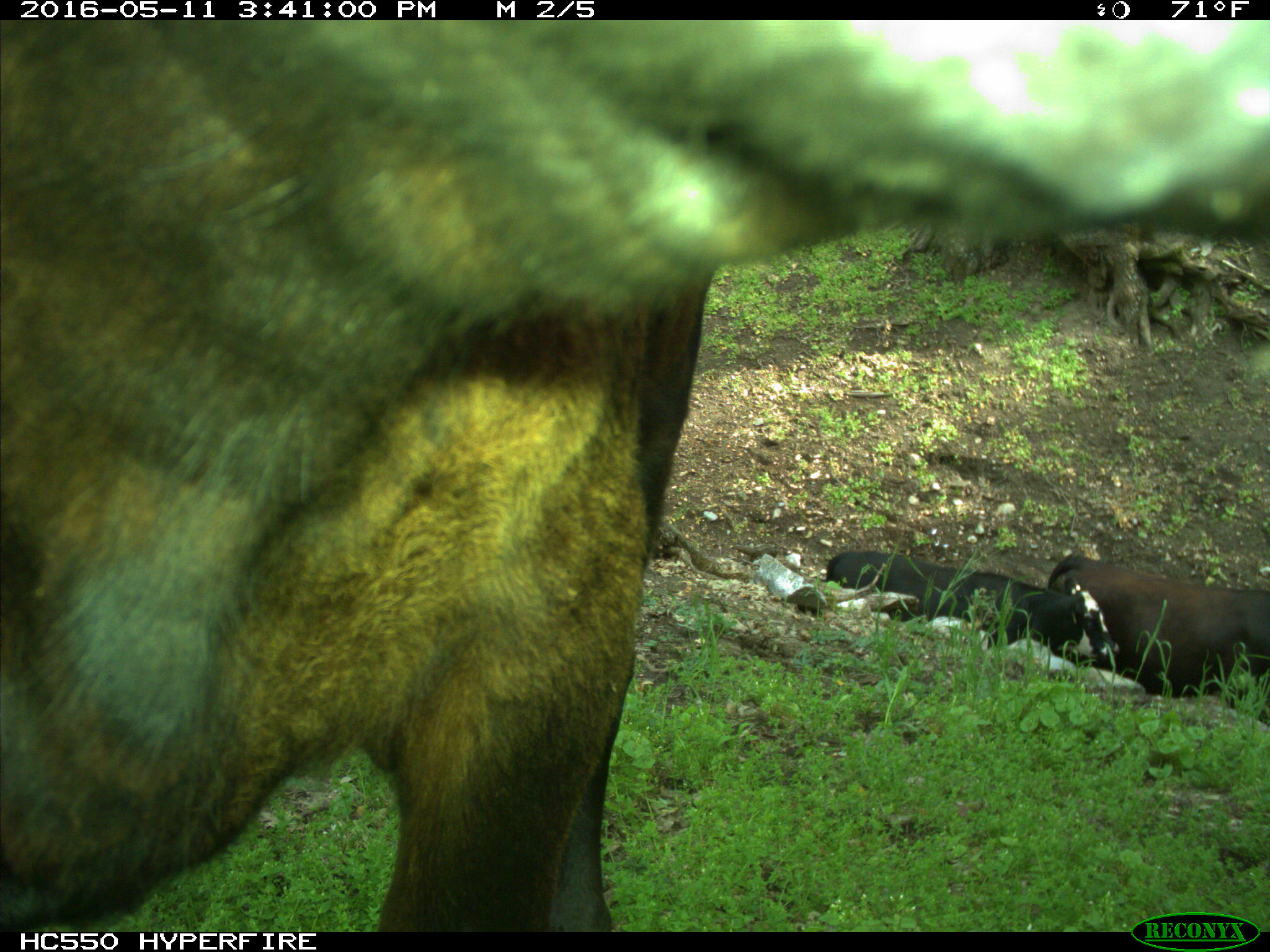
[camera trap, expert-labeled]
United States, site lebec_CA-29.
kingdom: Animalia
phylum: Chordata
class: Mammalia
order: Artiodactyla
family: Bovidae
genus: Bos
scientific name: Bos taurus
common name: domestic cow